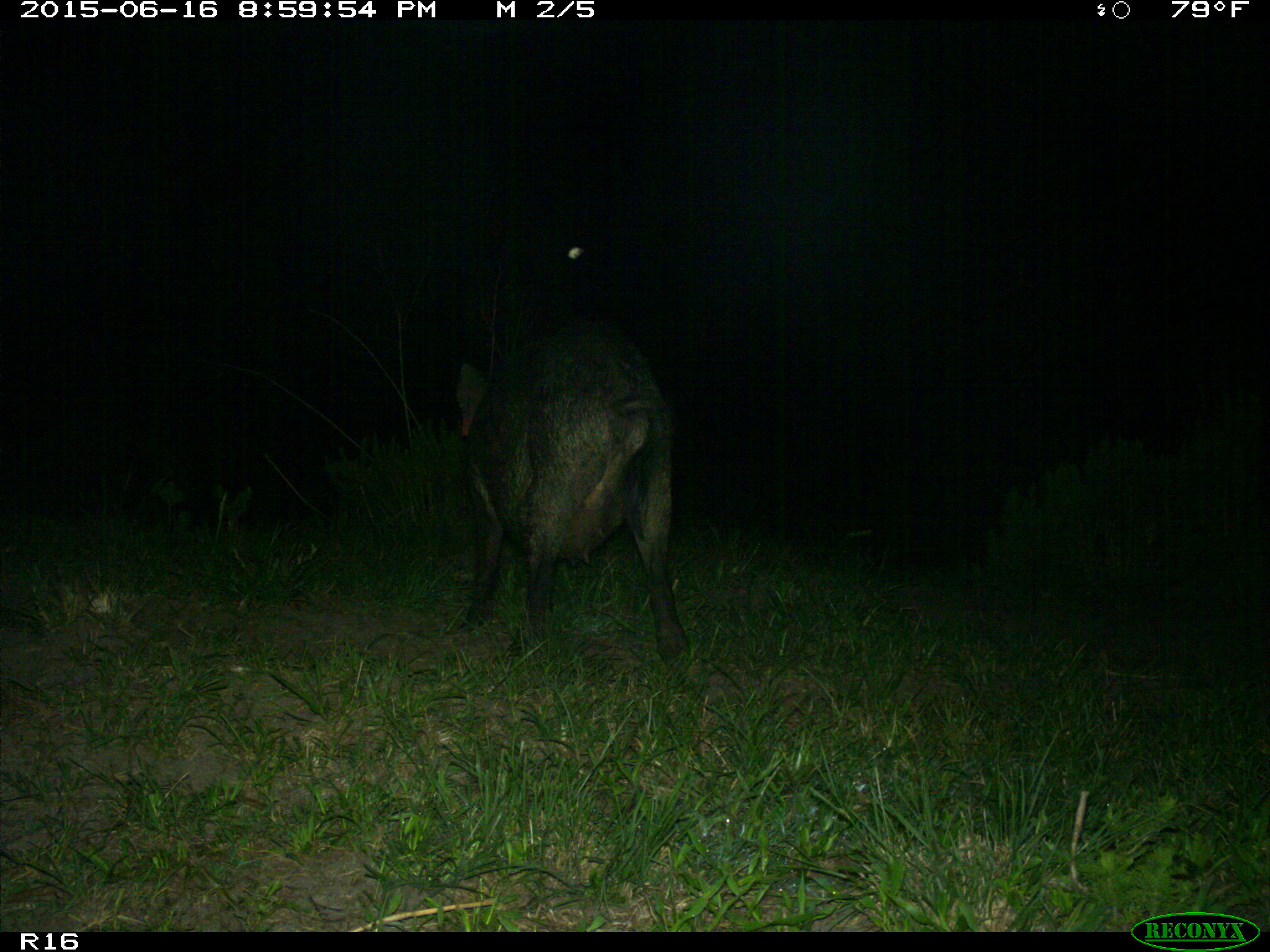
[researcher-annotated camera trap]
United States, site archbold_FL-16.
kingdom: Animalia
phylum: Chordata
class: Mammalia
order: Artiodactyla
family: Suidae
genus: Sus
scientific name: Sus scrofa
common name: wild boar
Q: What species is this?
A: Sus scrofa (wild boar).